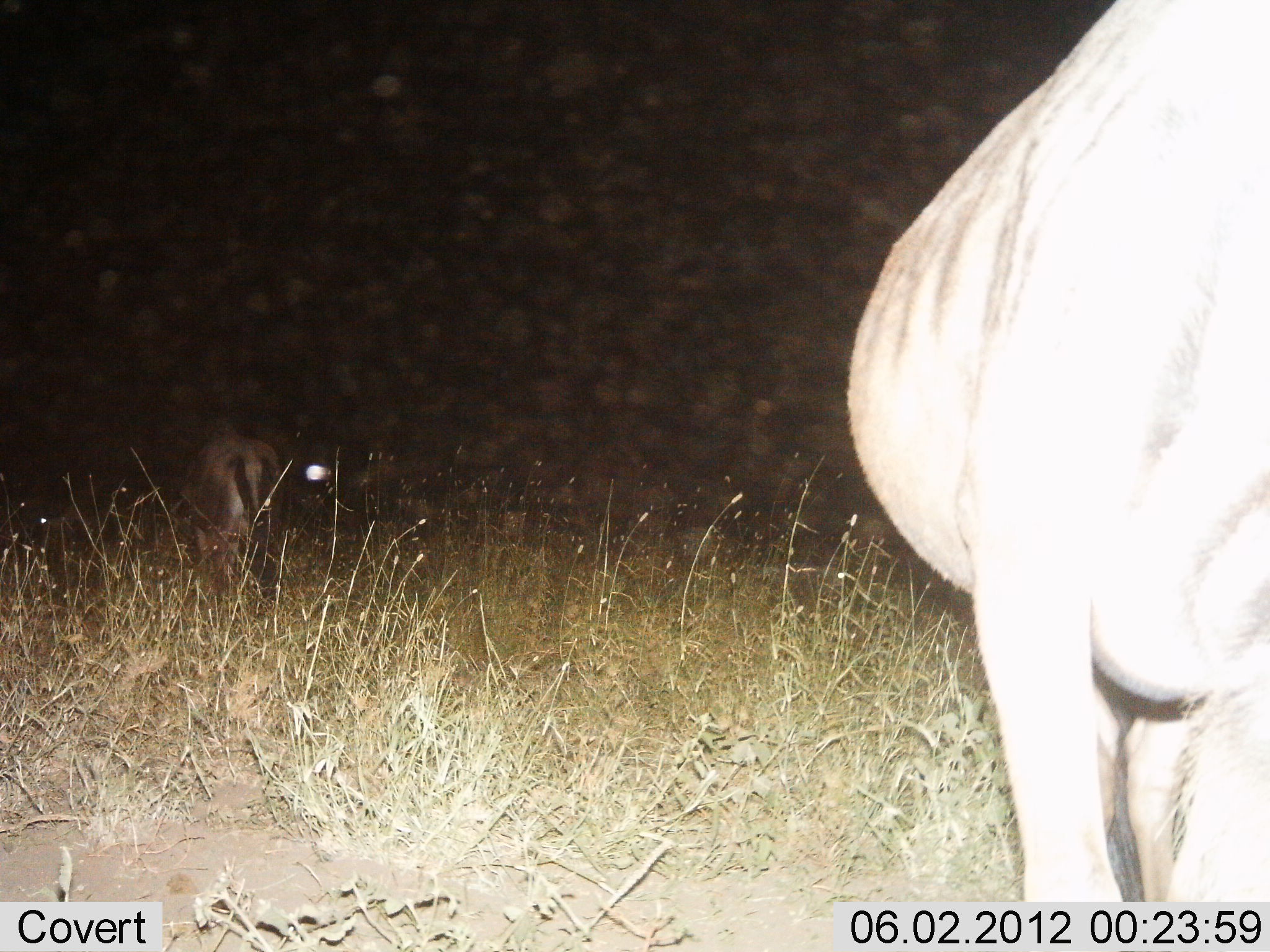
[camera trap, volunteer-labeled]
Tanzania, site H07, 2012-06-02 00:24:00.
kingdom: Animalia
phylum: Chordata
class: Mammalia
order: Artiodactyla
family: Bovidae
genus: Connochaetes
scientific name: Connochaetes taurinus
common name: blue wildebeest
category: wildebeest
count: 2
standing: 91%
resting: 0%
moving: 0%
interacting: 0%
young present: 0%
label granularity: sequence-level